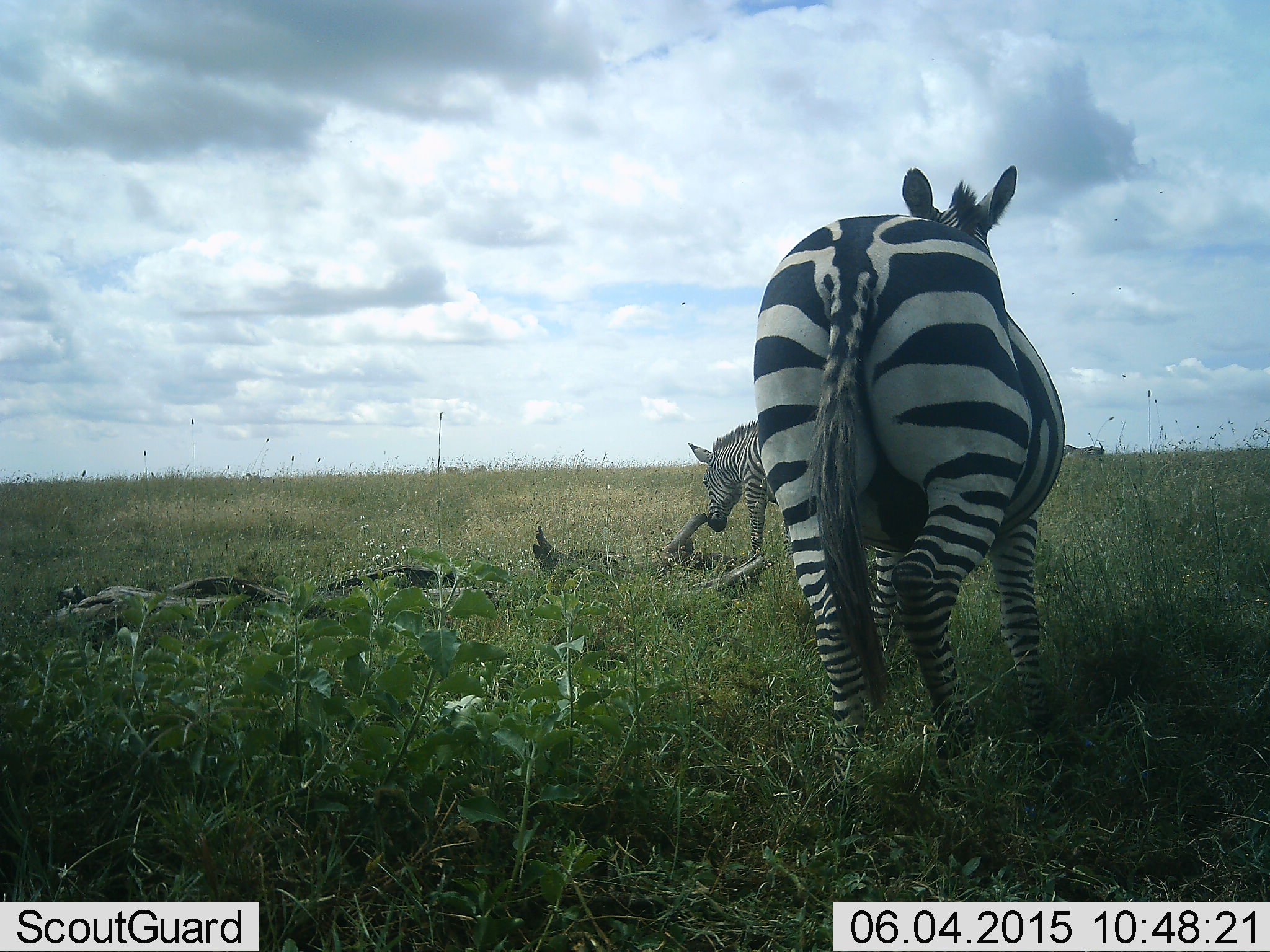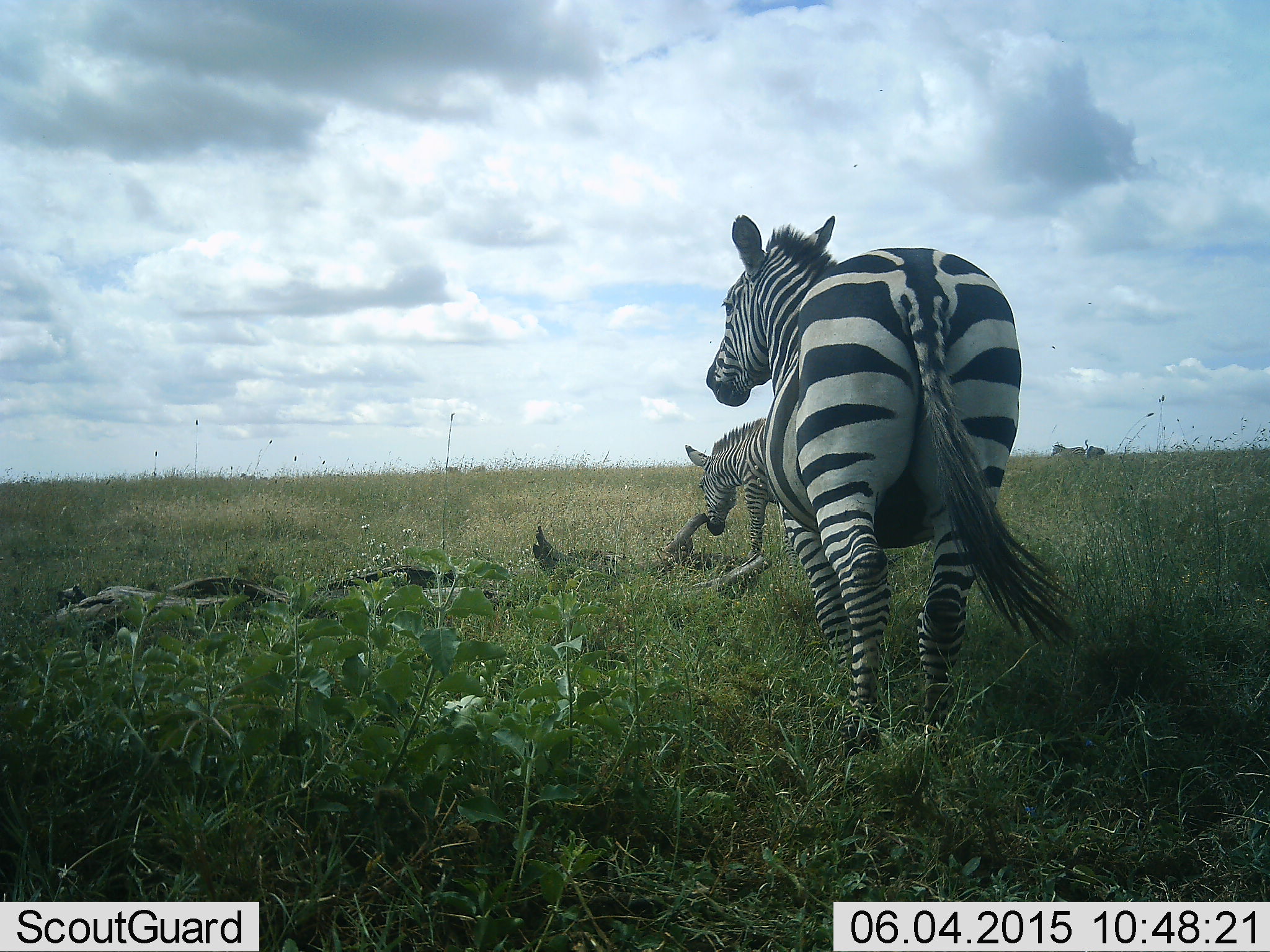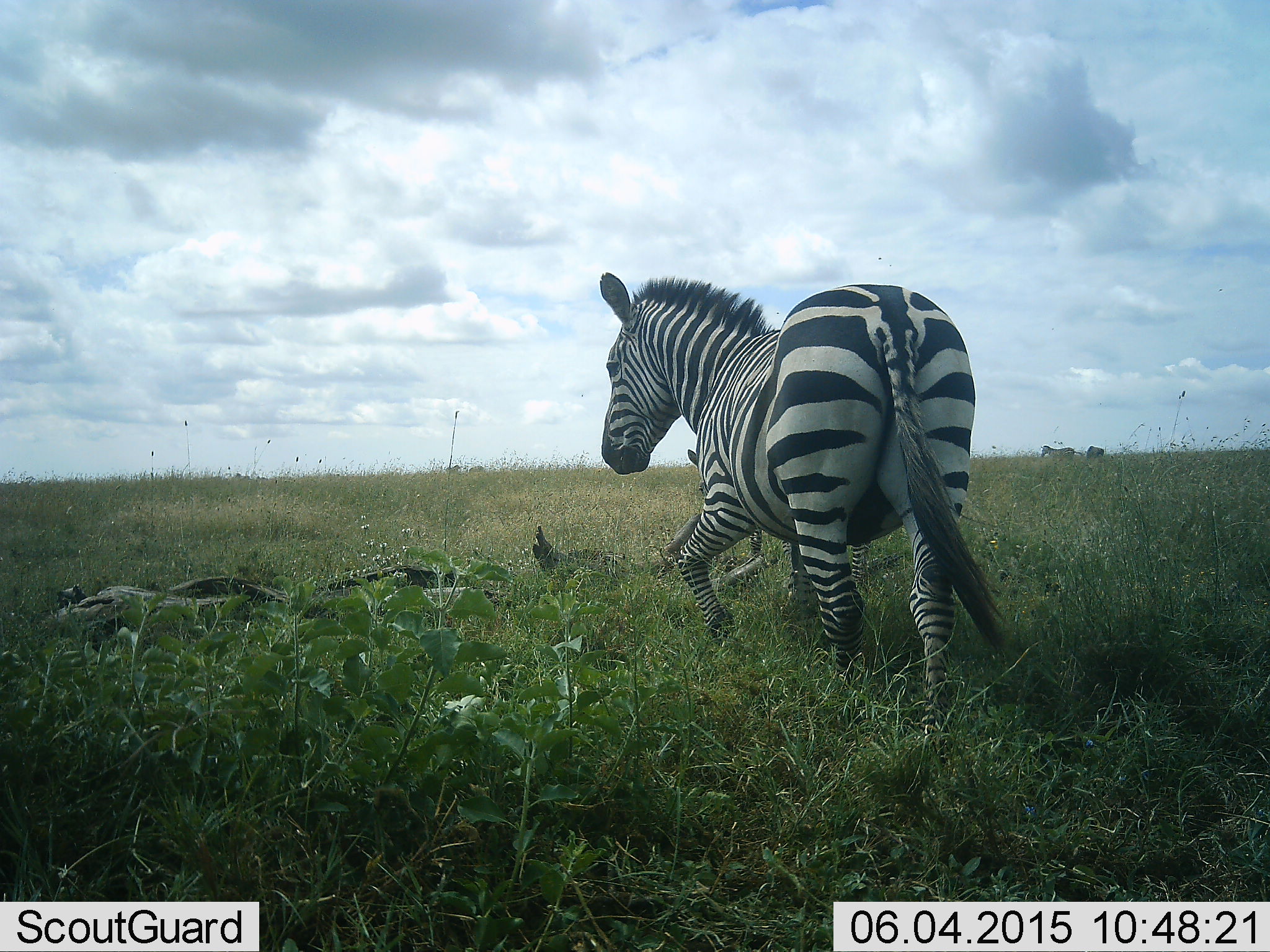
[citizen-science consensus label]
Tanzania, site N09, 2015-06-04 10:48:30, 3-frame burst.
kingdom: Animalia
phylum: Chordata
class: Mammalia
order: Perissodactyla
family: Equidae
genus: Equus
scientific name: Equus quagga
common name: plains zebra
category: zebra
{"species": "zebra (plains zebra) (Equus quagga)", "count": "2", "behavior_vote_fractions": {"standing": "70%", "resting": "20%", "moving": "70%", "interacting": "10%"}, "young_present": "30%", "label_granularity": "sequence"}